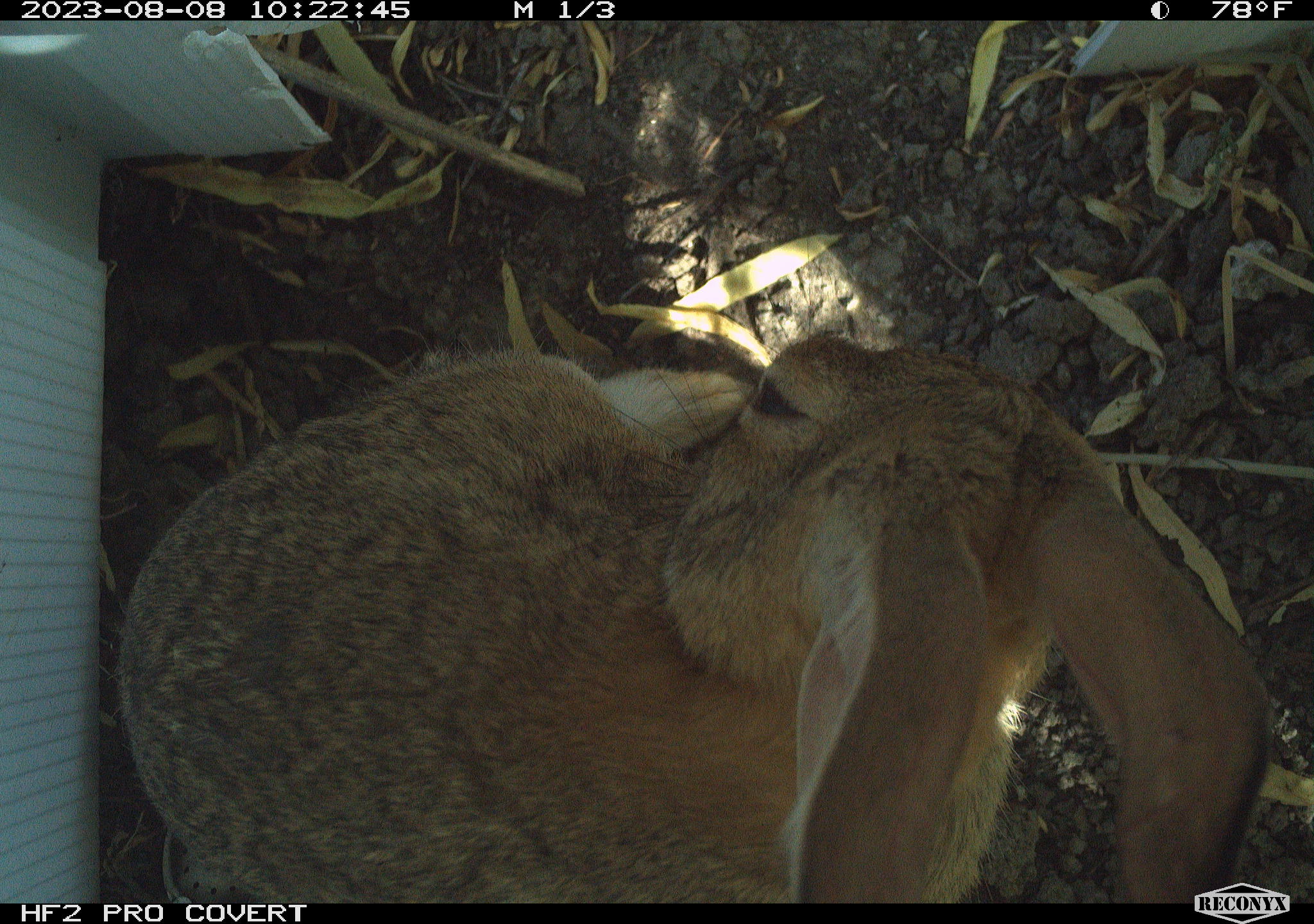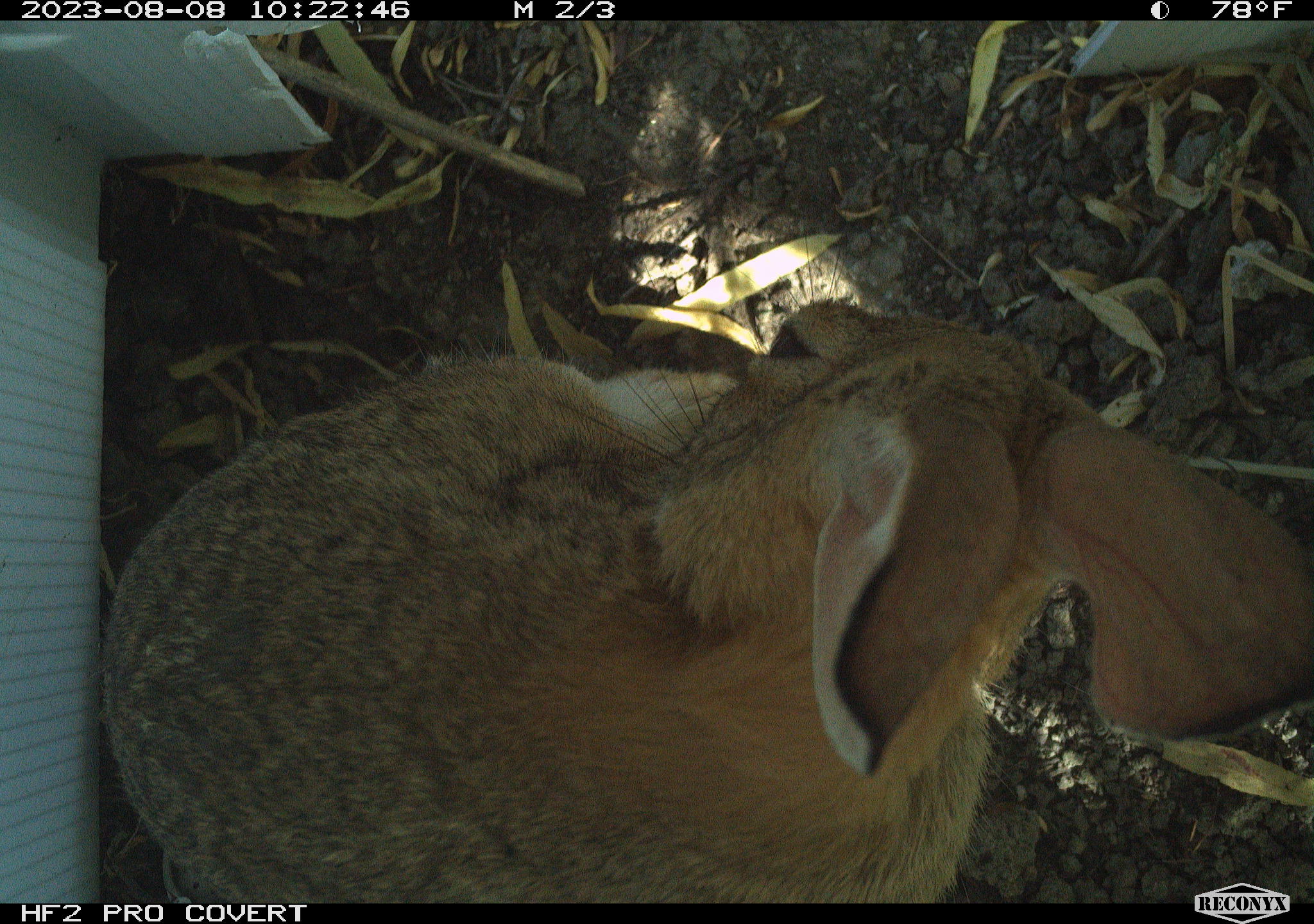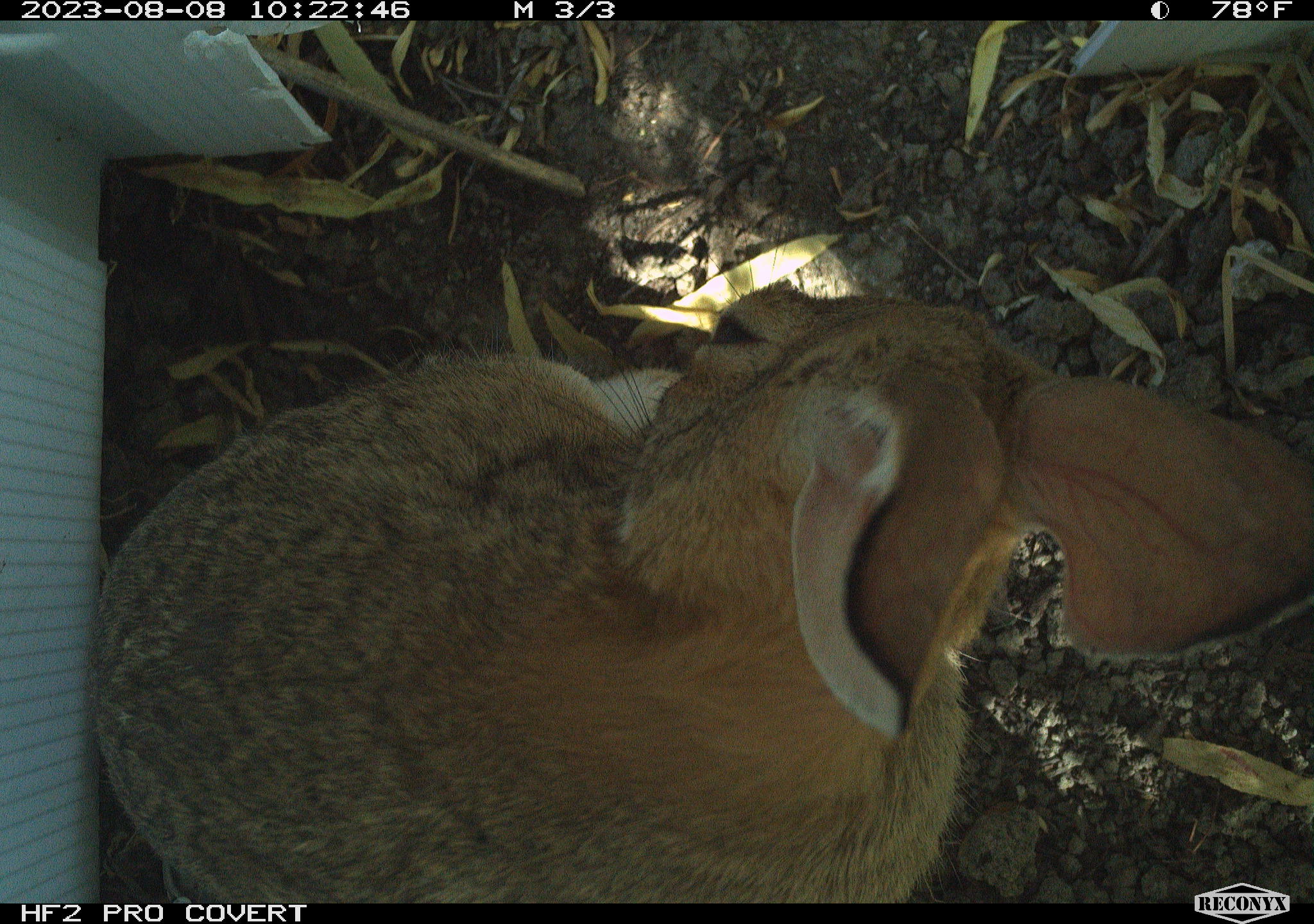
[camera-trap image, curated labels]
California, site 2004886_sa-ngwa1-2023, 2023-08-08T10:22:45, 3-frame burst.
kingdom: Animalia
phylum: Chordata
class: Mammalia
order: Lagomorpha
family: Leporidae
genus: Sylvilagus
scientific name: Sylvilagus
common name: cottontail rabbits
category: sylvilagus species